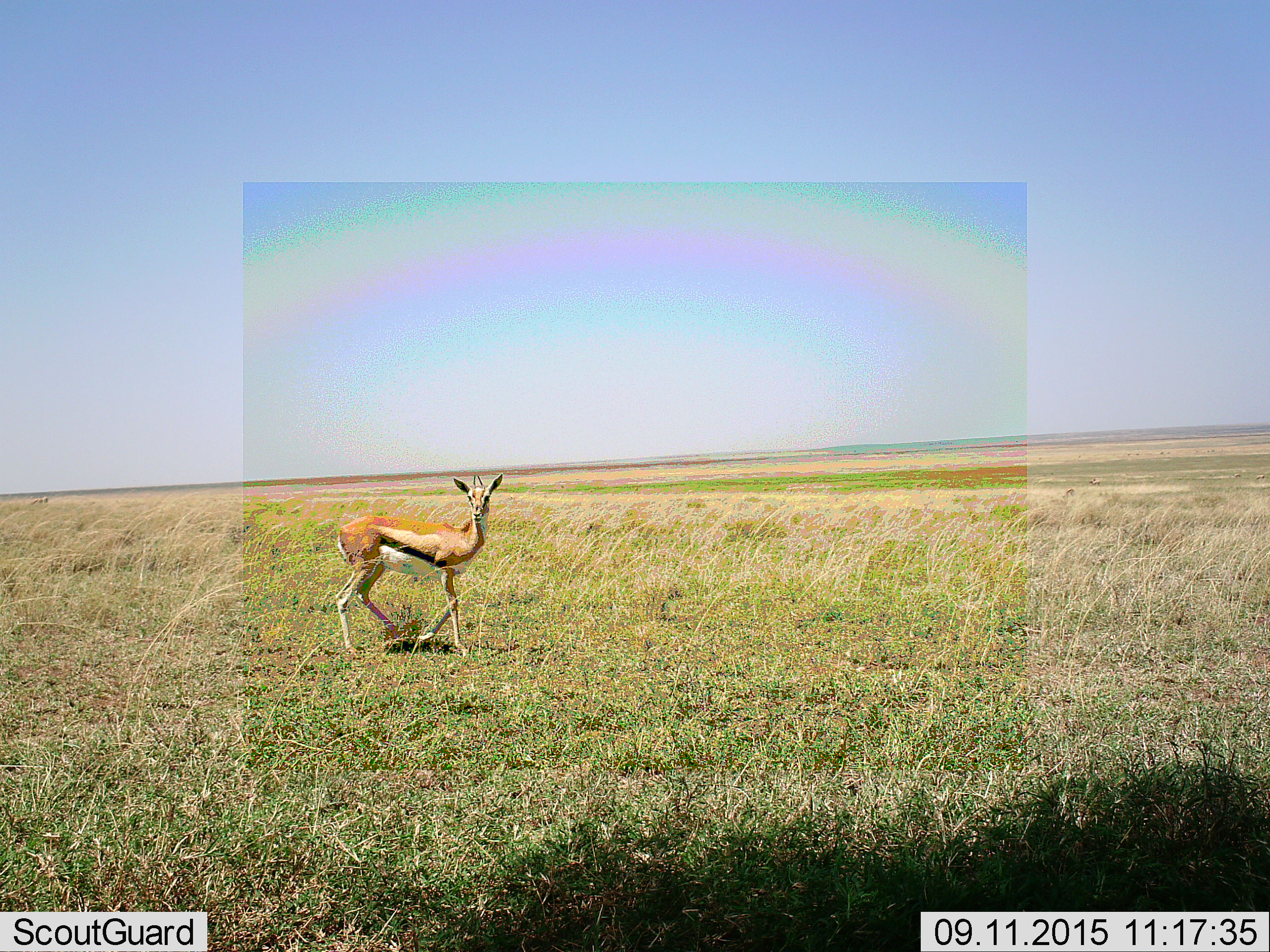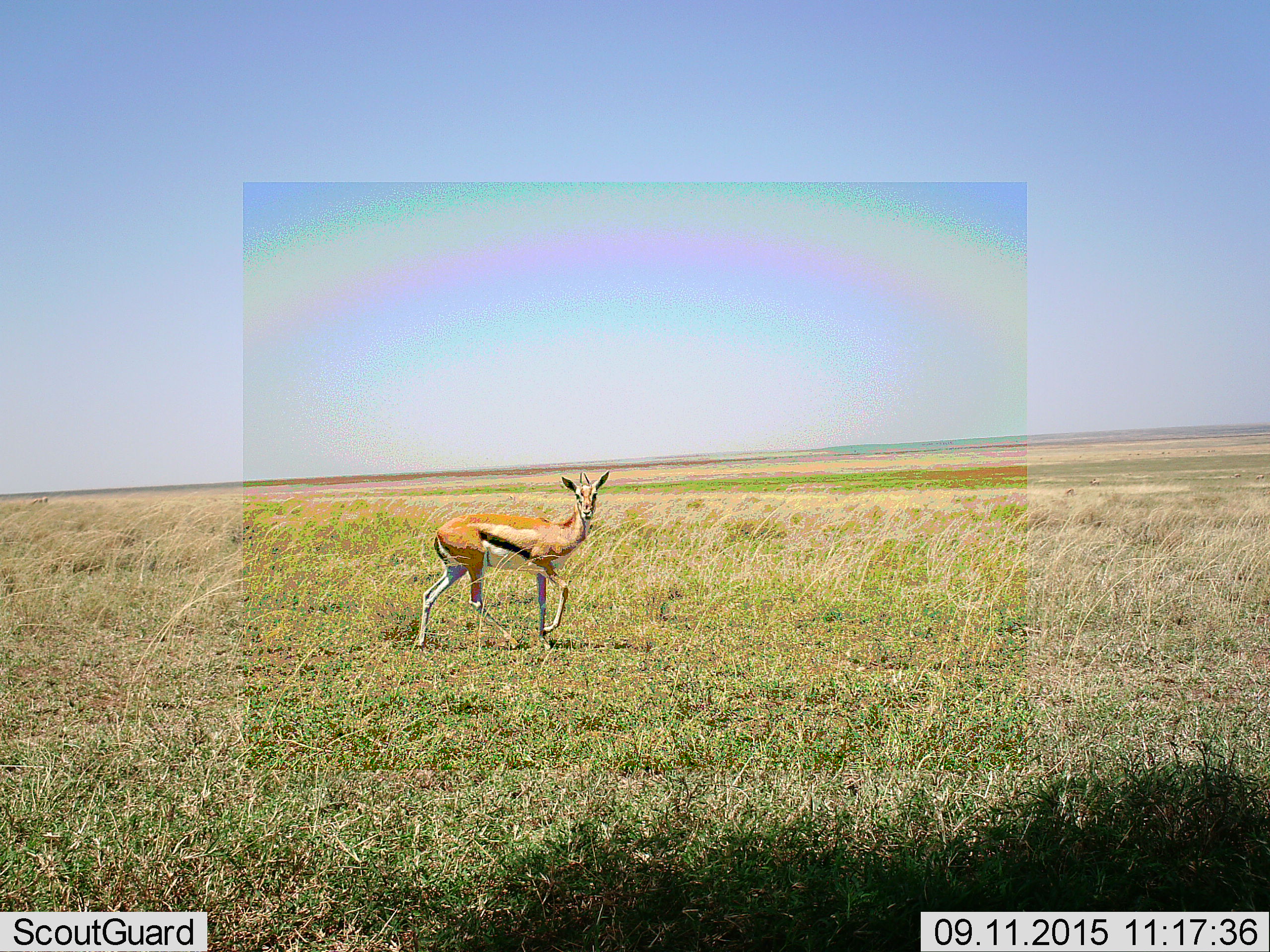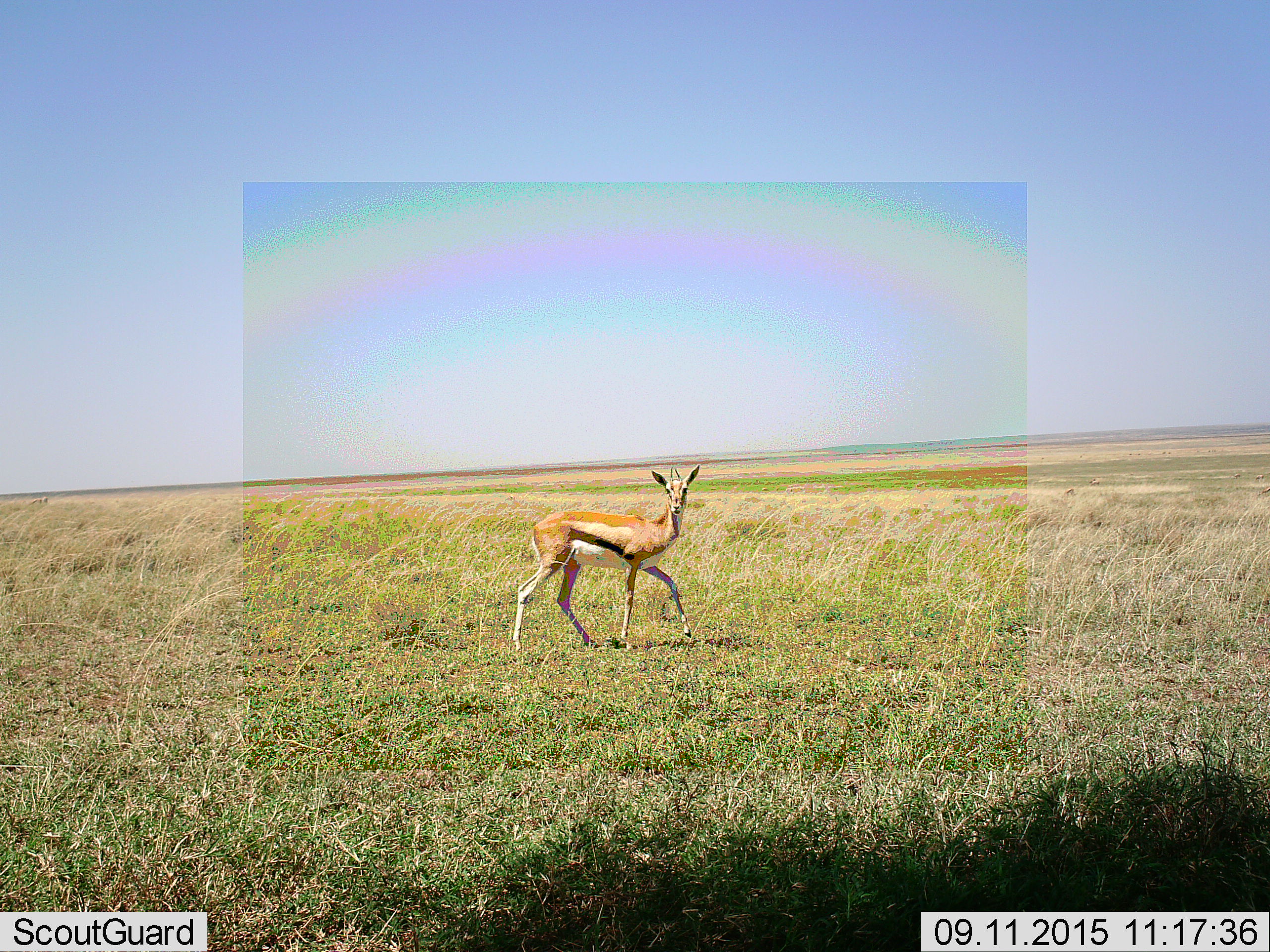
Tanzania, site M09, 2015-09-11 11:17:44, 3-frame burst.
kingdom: Animalia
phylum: Chordata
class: Mammalia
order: Artiodactyla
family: Bovidae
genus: Eudorcas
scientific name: Eudorcas thomsonii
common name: thomson's gazelle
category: gazellethomsons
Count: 1.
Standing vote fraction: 44%.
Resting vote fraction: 0%.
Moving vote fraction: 67%.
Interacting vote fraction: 0%.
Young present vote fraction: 0%.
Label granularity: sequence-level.